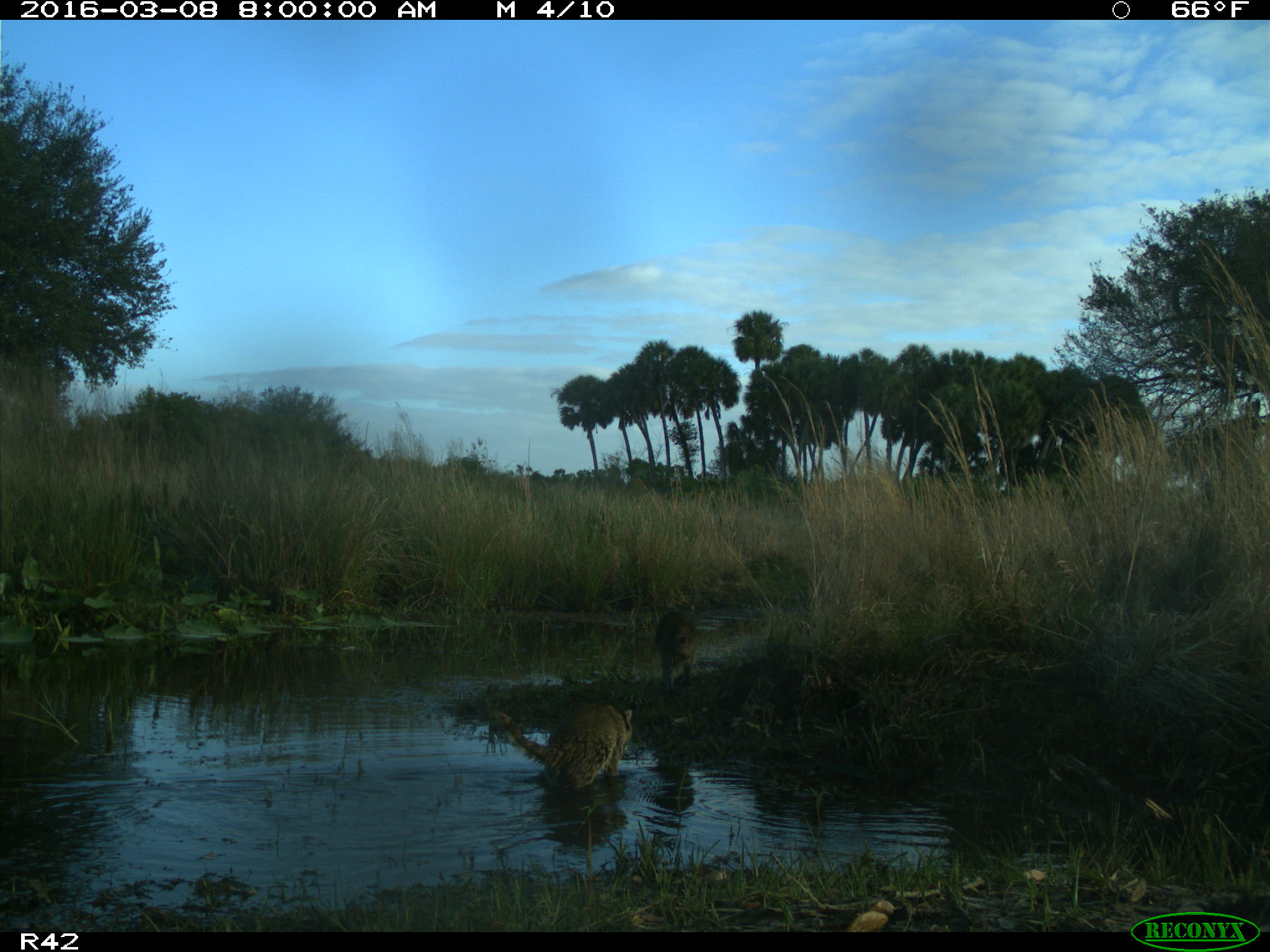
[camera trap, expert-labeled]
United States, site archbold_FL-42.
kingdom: Animalia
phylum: Chordata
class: Mammalia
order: Carnivora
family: Procyonidae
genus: Procyon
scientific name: Procyon lotor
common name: common raccoon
Procyon lotor (common raccoon).